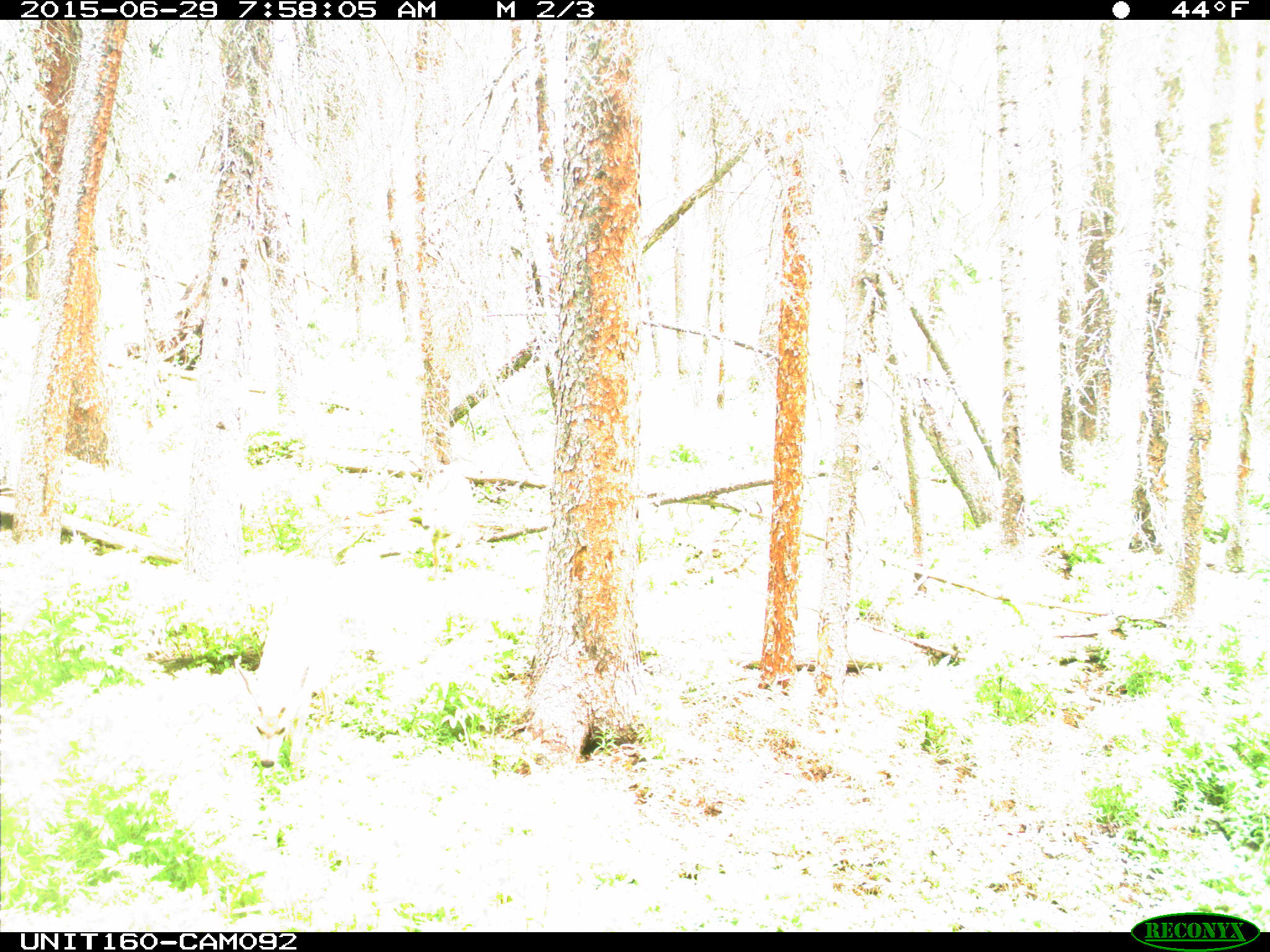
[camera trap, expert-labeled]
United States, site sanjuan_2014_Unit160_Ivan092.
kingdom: Animalia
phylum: Chordata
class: Mammalia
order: Artiodactyla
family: Cervidae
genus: Odocoileus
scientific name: Odocoileus hemionus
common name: mule deer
Odocoileus hemionus (mule deer).